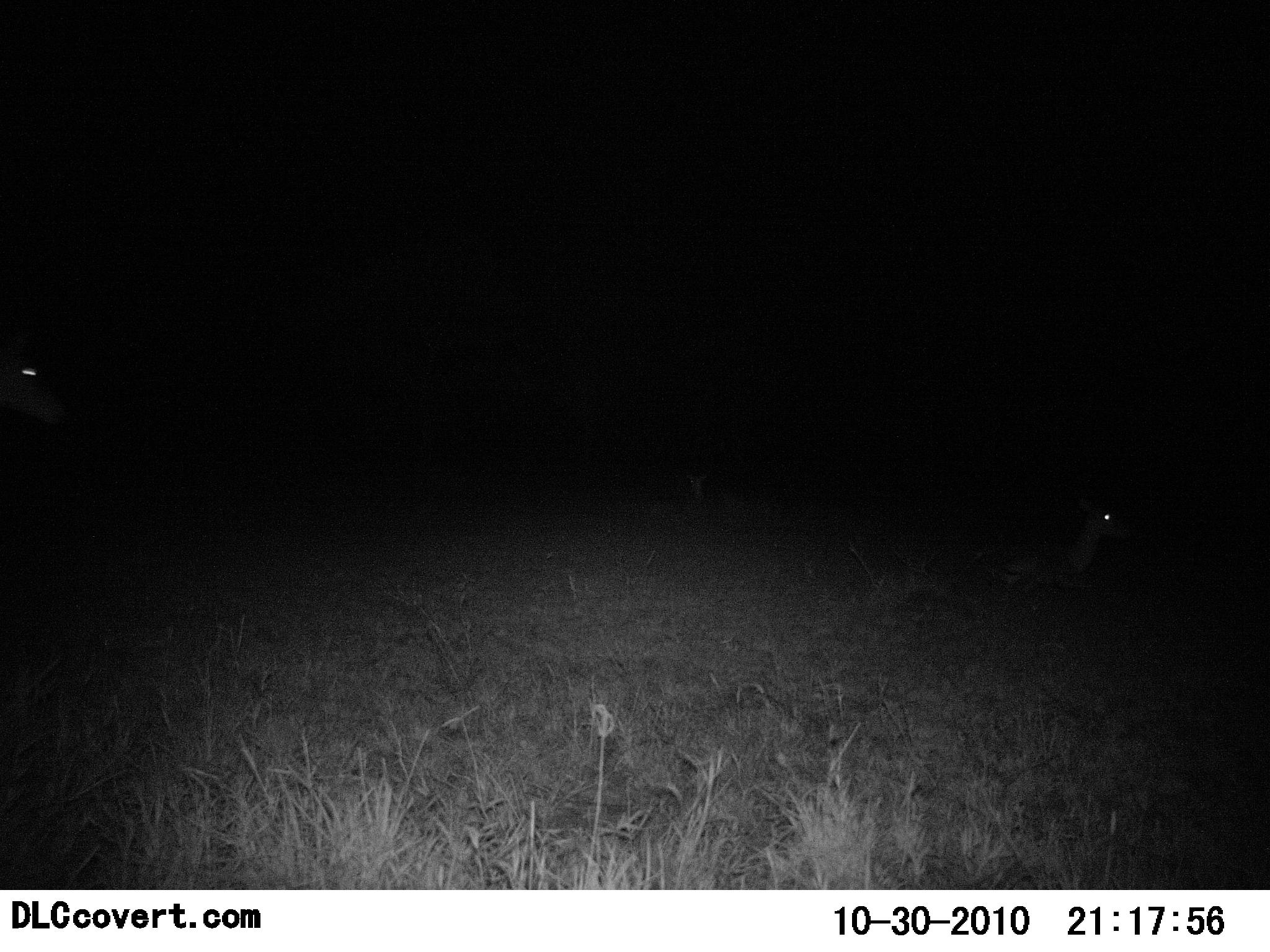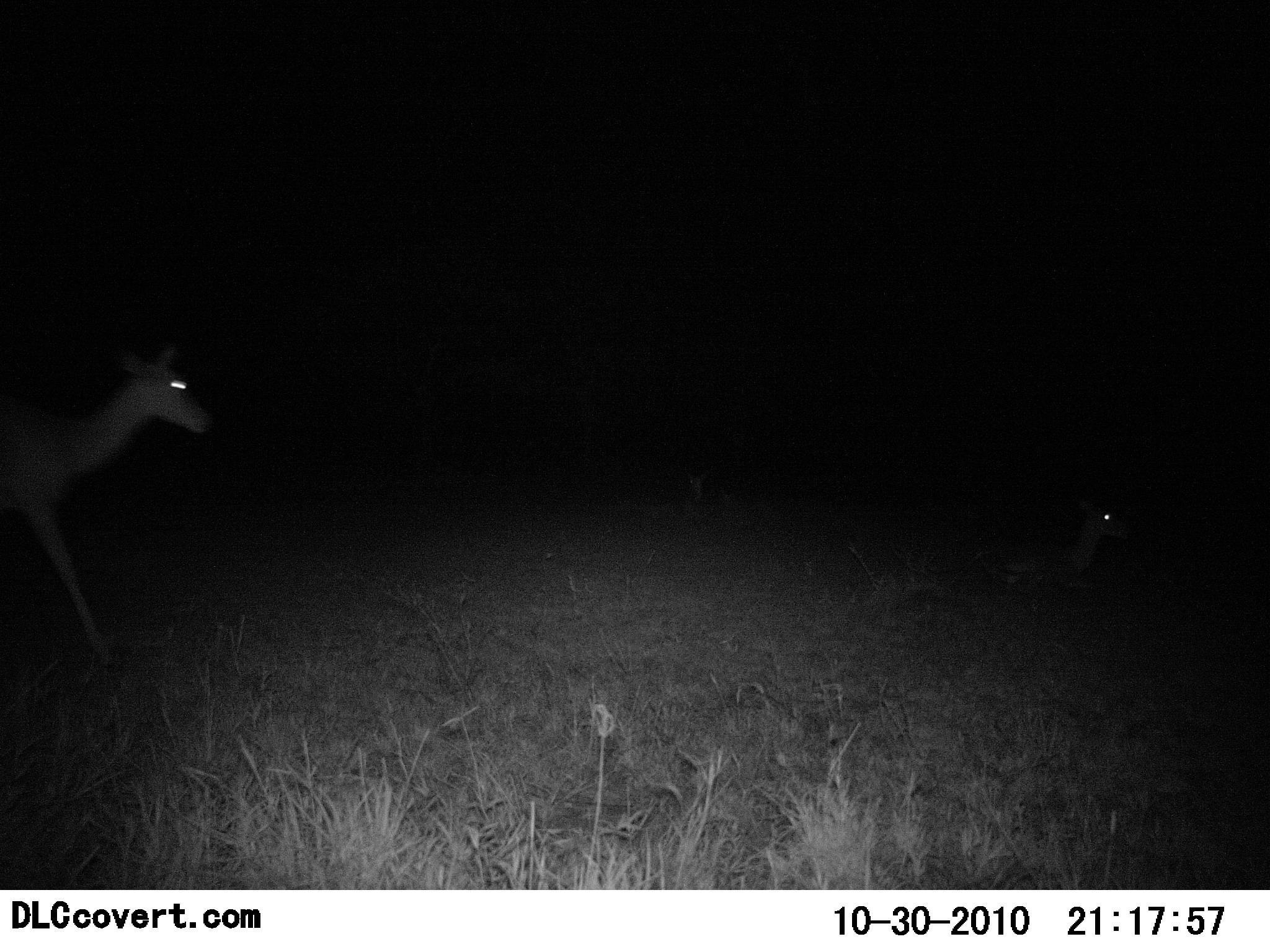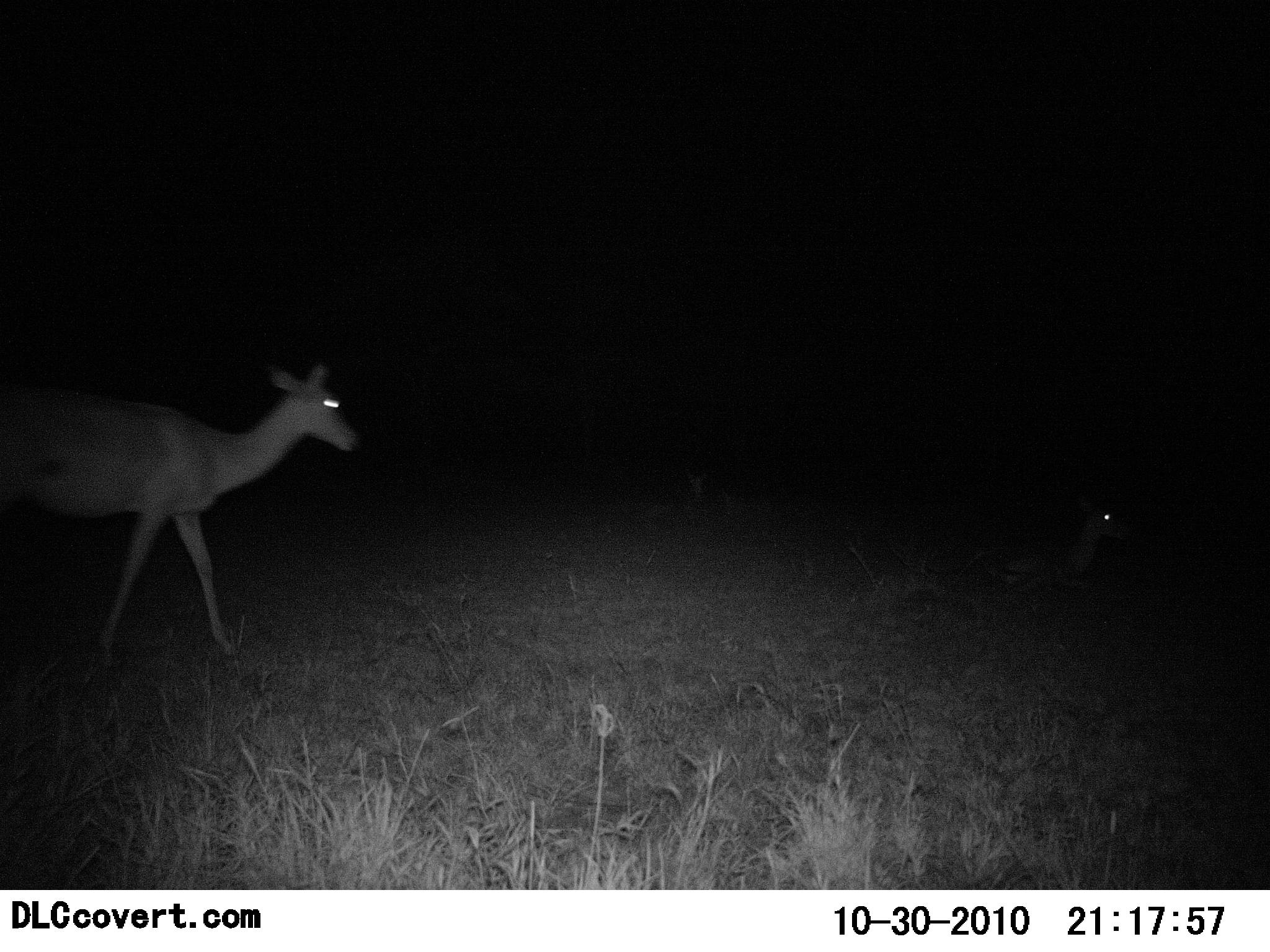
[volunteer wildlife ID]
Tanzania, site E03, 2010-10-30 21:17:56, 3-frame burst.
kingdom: Animalia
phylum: Chordata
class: Mammalia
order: Artiodactyla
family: Bovidae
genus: Redunca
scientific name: Redunca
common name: reedbuck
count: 2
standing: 12%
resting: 50%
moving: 88%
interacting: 0%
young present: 12%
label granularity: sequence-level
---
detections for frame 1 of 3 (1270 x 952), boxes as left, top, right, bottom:
animal: 977, 495, 1132, 586; 2, 351, 74, 436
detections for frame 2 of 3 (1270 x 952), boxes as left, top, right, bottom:
animal: 0, 335, 219, 664; 980, 495, 1133, 581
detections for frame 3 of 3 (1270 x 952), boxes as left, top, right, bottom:
animal: 2, 347, 368, 693; 981, 489, 1131, 585